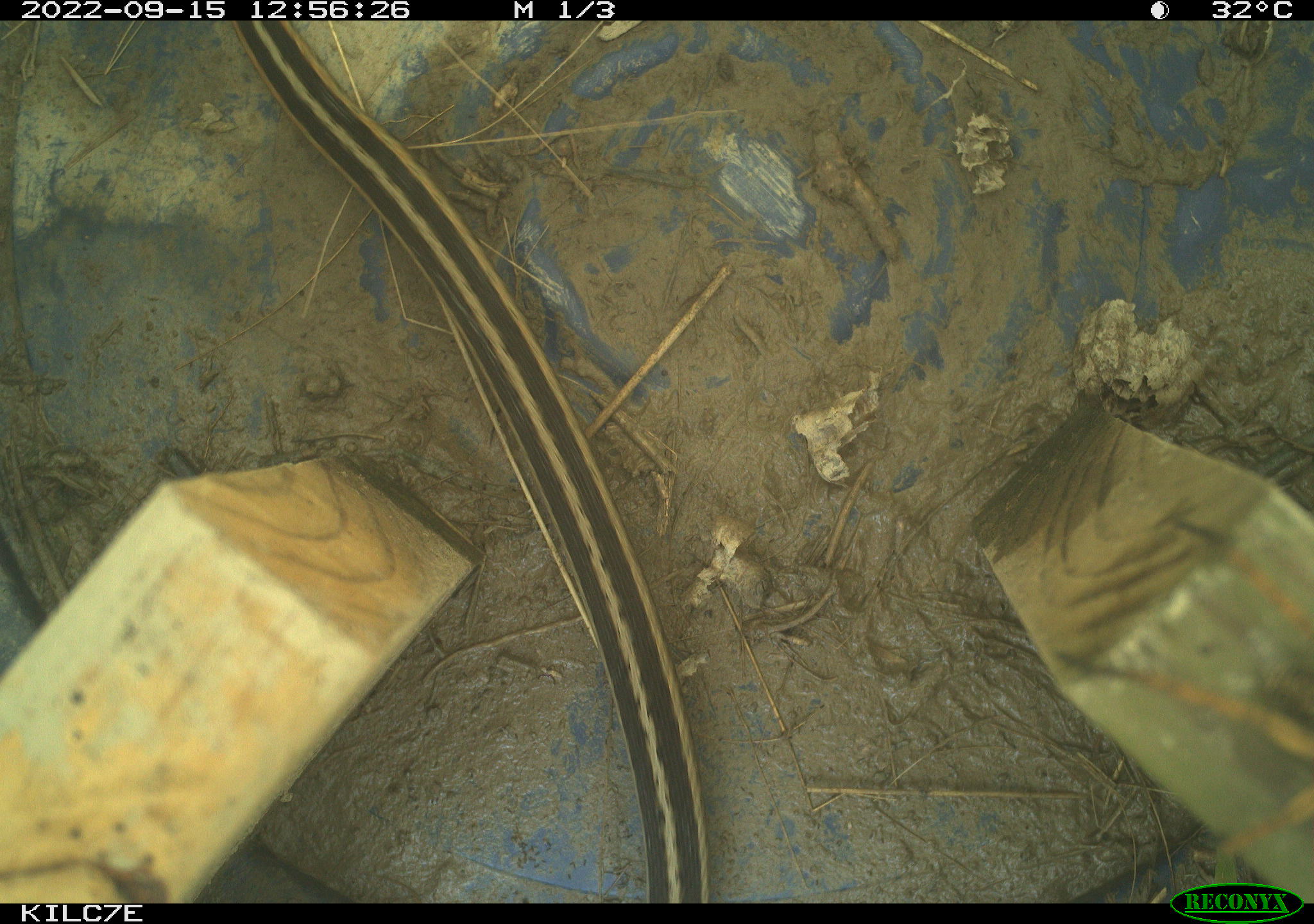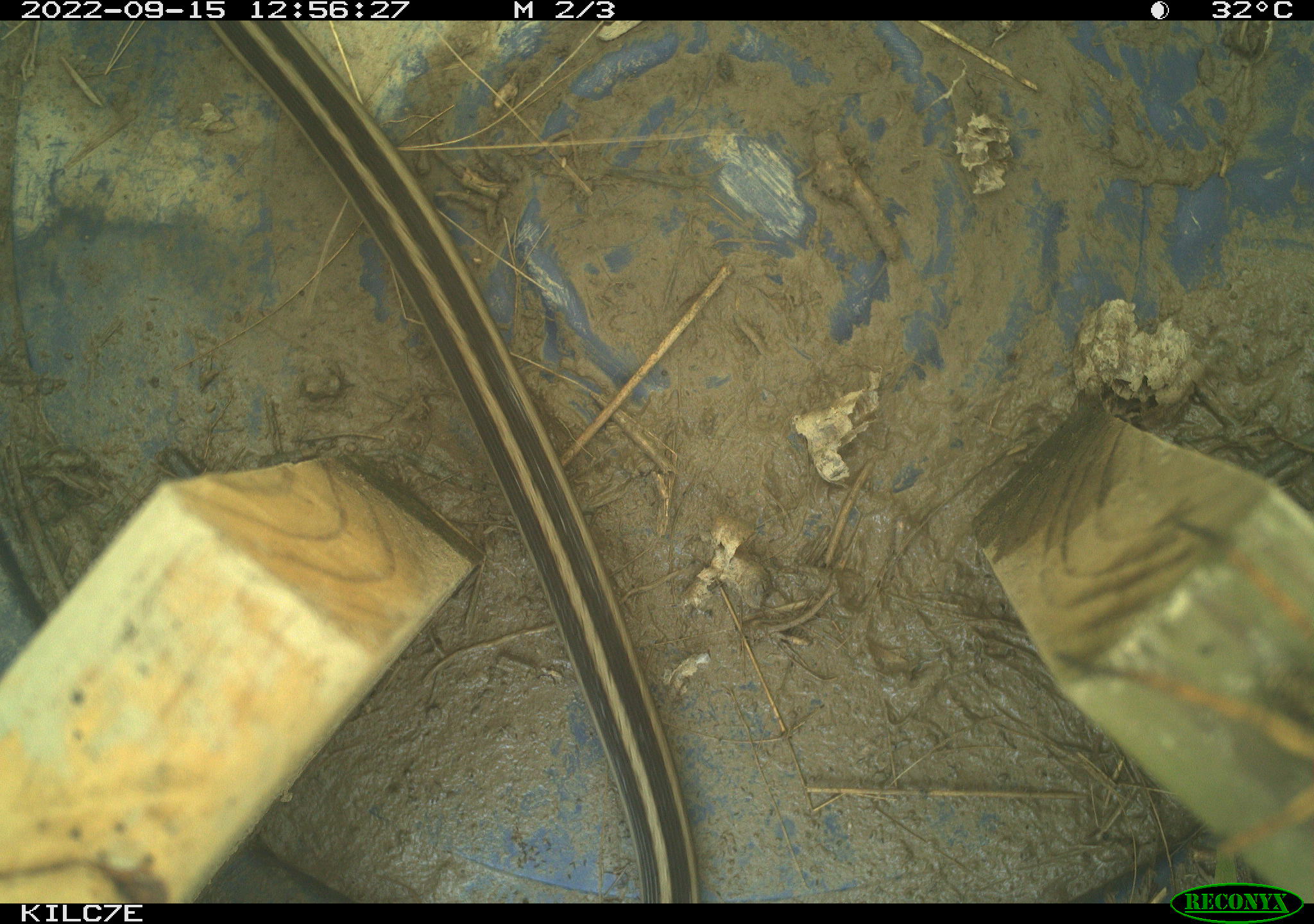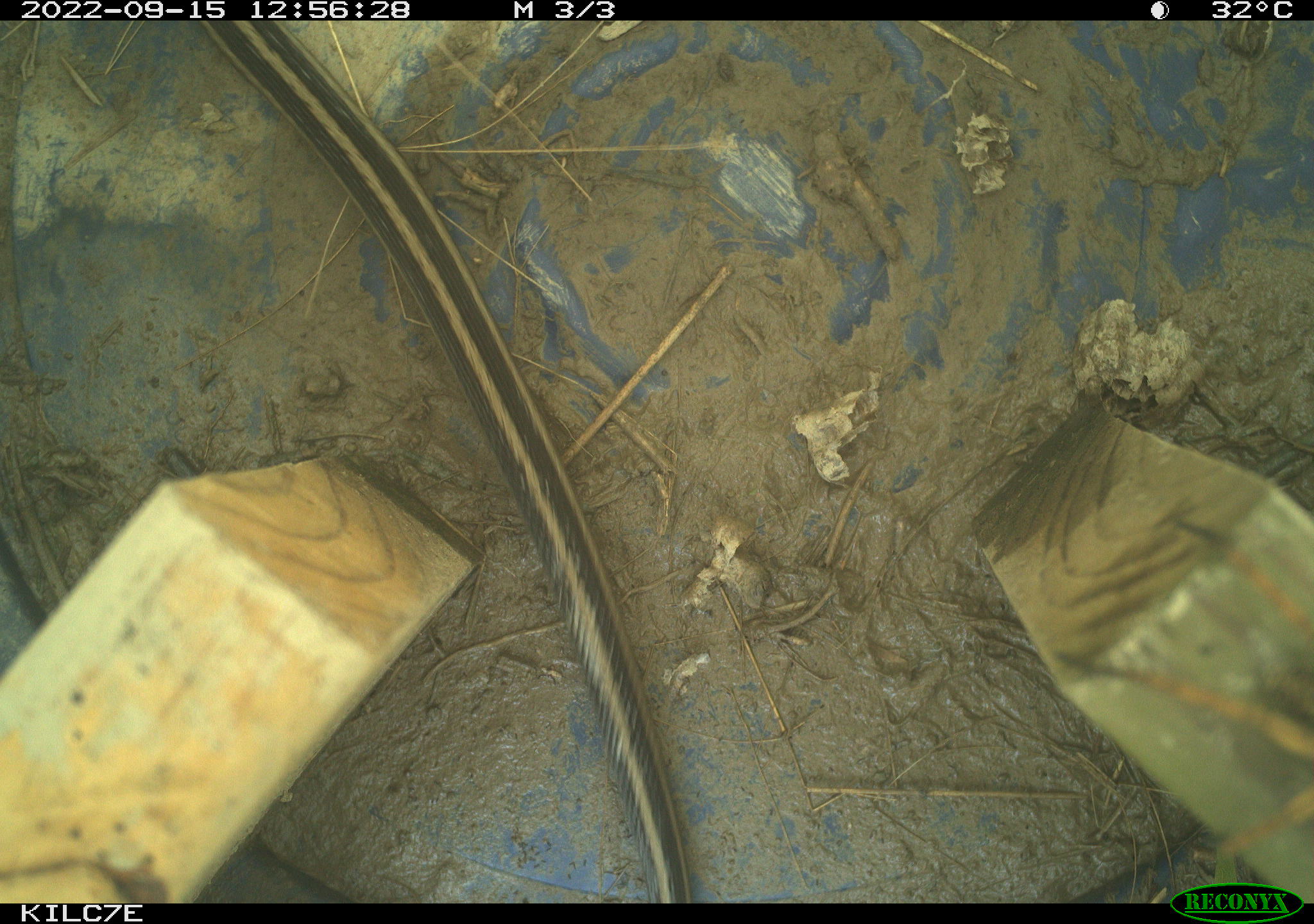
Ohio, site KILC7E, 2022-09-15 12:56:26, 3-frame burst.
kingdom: Animalia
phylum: Chordata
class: Reptilia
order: Squamata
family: Colubridae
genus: Thamnophis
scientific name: Thamnophis sirtalis sirtalis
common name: eastern gartersnake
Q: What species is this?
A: Eastern gartersnake (Thamnophis sirtalis sirtalis).